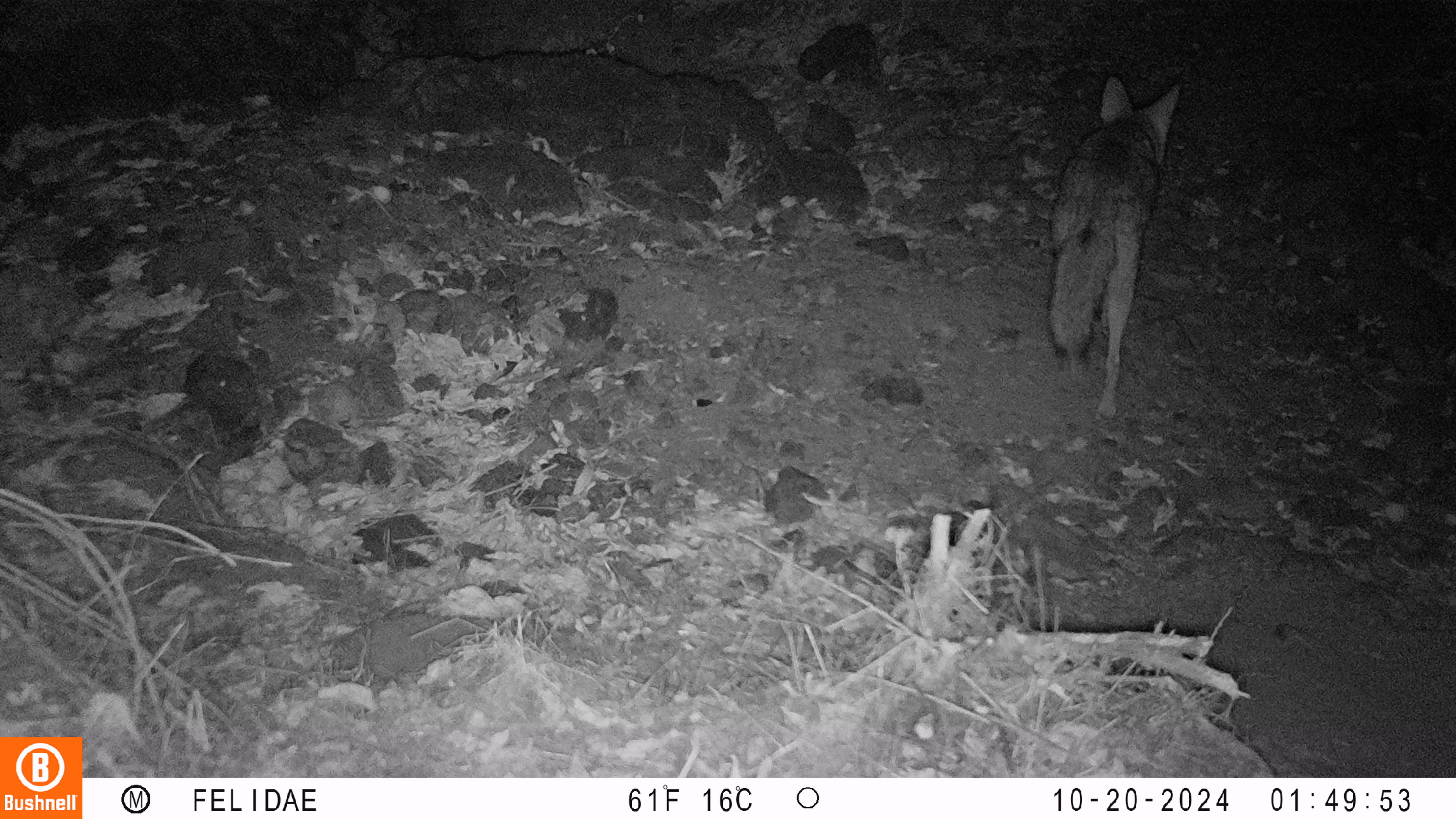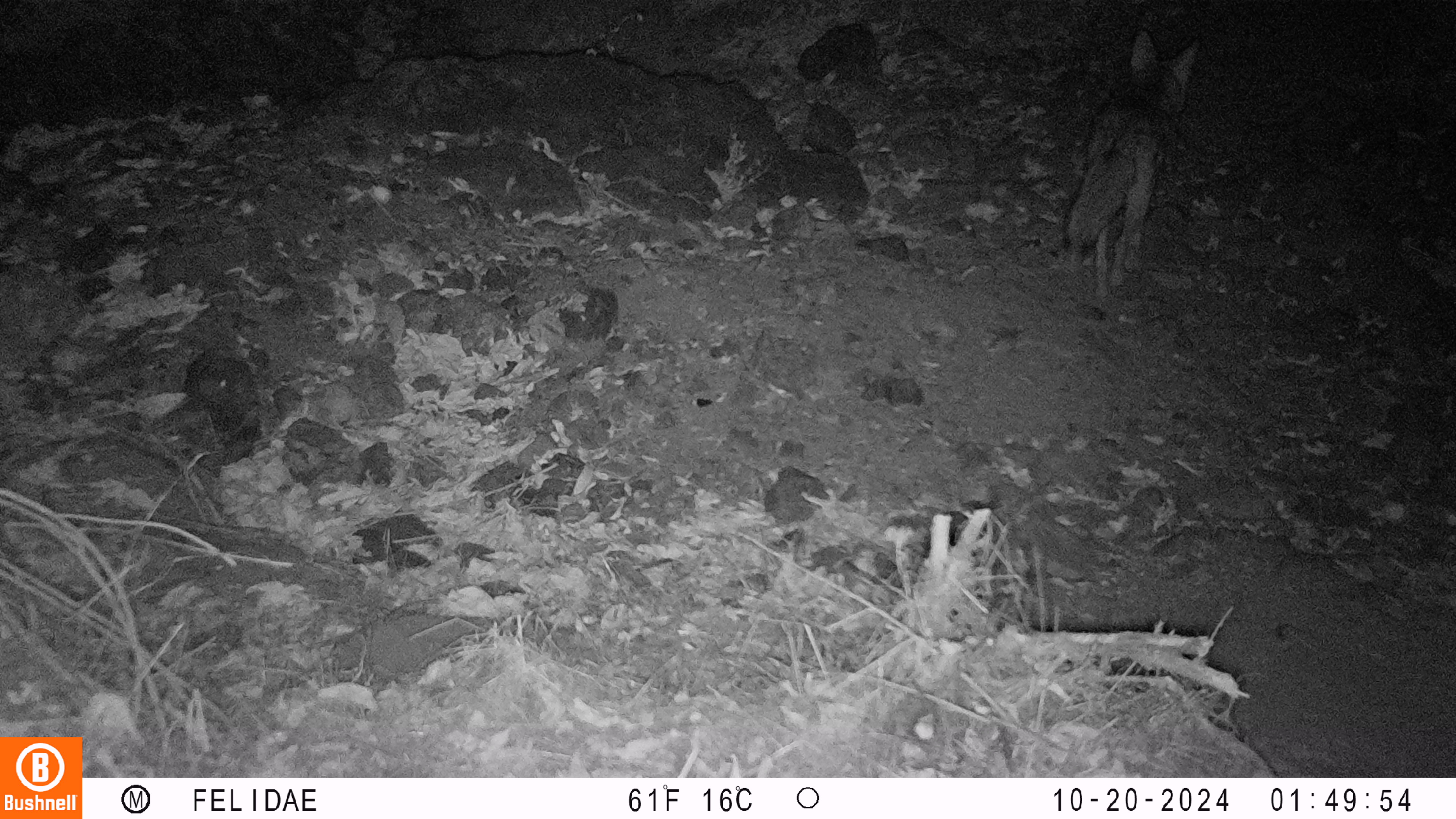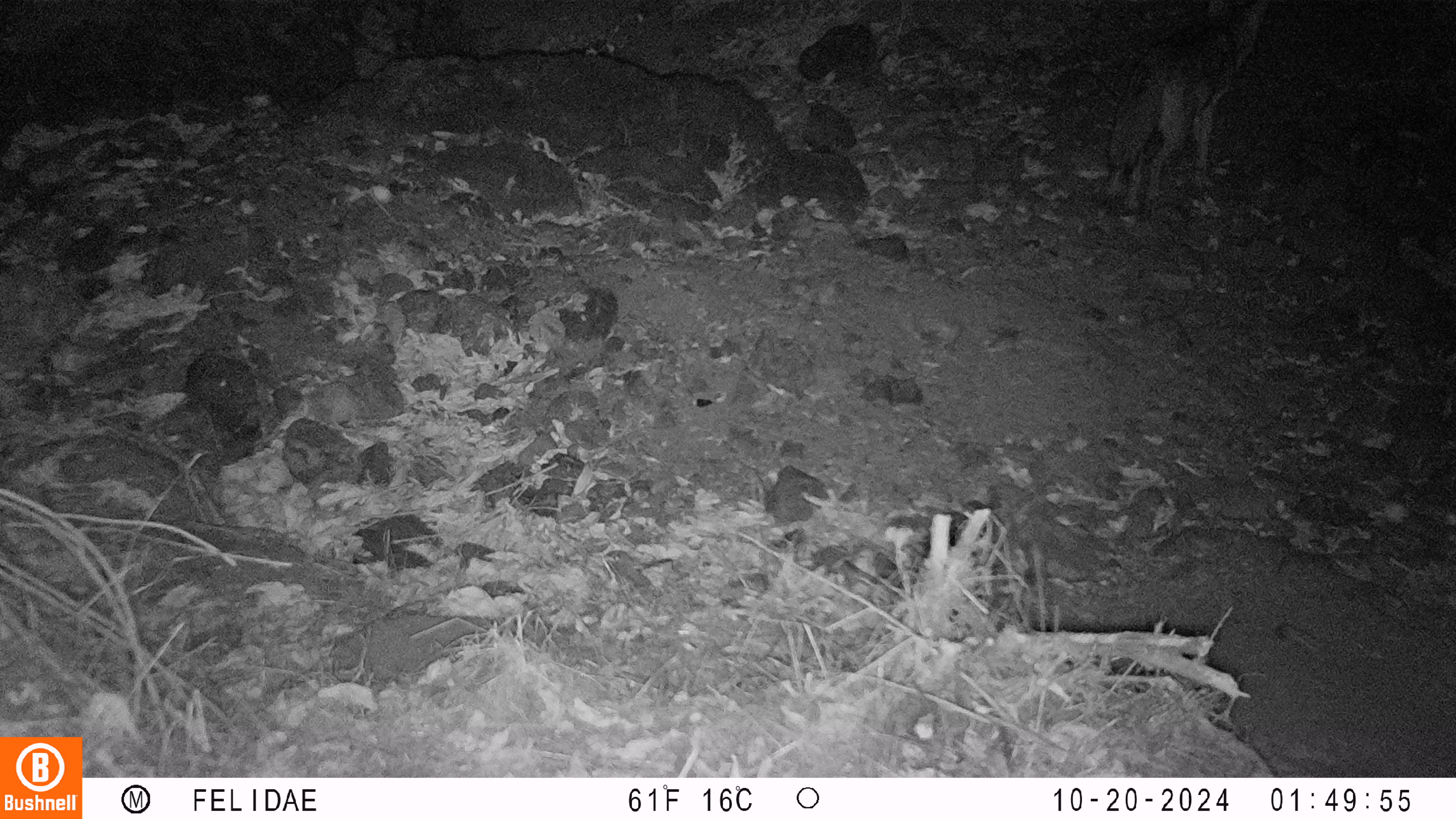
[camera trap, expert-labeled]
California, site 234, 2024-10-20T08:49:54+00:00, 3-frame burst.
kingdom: Animalia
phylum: Chordata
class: Mammalia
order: Carnivora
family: Canidae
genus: Canis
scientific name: Canis latrans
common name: coyote